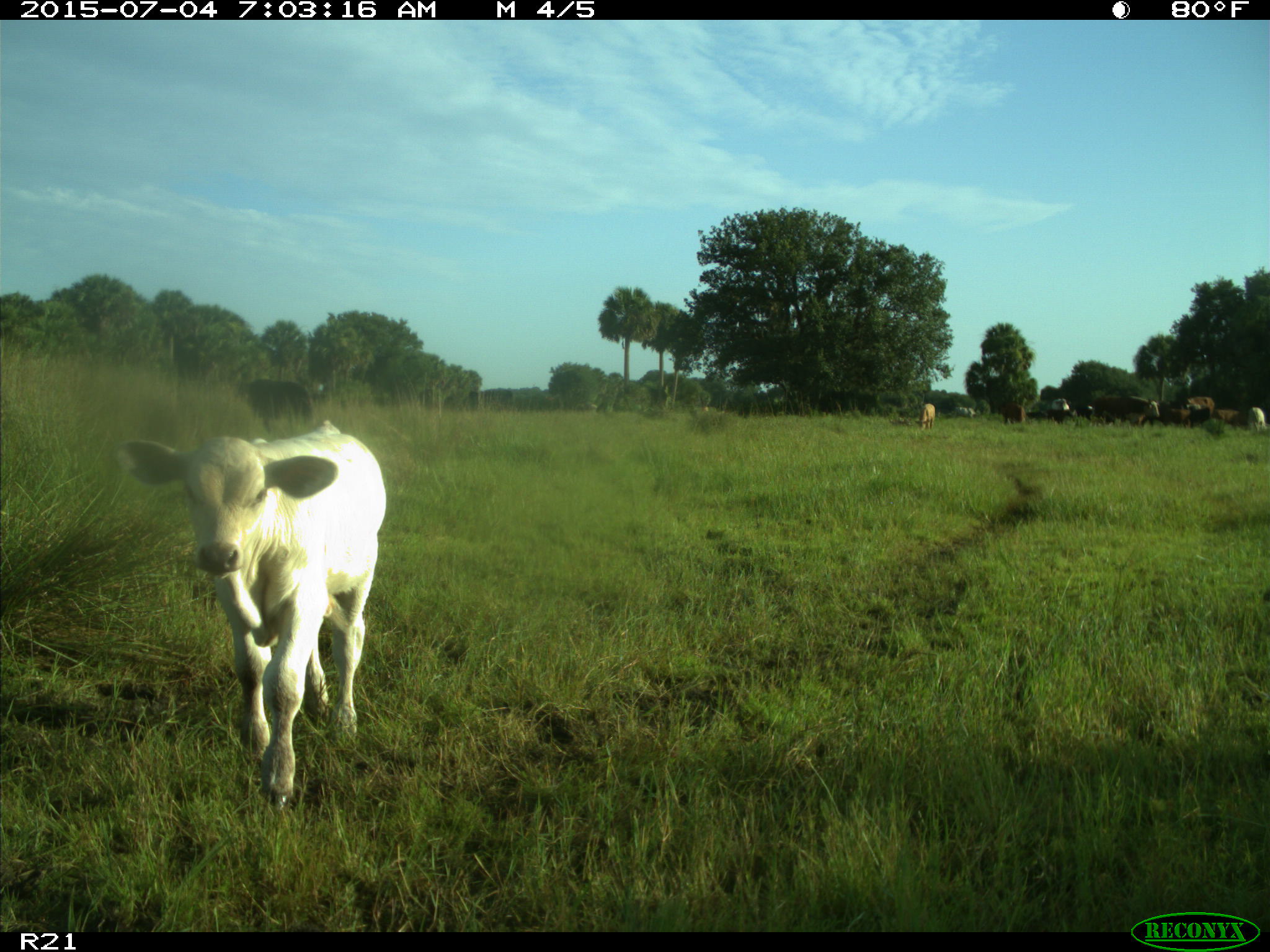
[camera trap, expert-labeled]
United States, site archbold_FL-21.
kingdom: Animalia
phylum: Chordata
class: Mammalia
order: Artiodactyla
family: Bovidae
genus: Bos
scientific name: Bos taurus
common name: domestic cow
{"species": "Bos taurus (domestic cow)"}